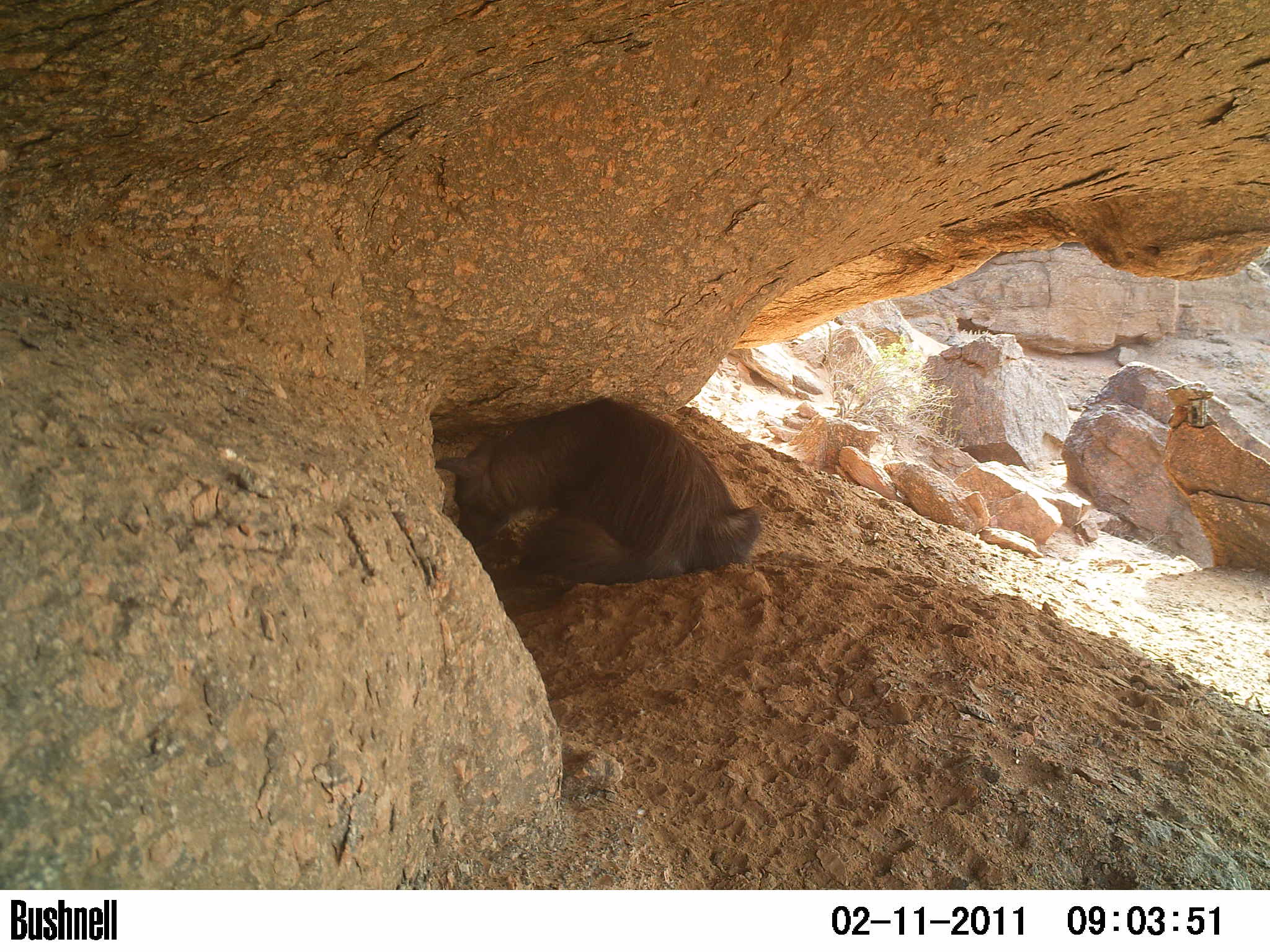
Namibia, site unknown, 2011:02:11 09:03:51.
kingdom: Animalia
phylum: Chordata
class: Mammalia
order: Carnivora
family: Hyaenidae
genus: Parahyaena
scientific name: Parahyaena brunnea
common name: brown hyena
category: hyaena brunnea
Hyaena brunnea (brown hyena) (Parahyaena brunnea).